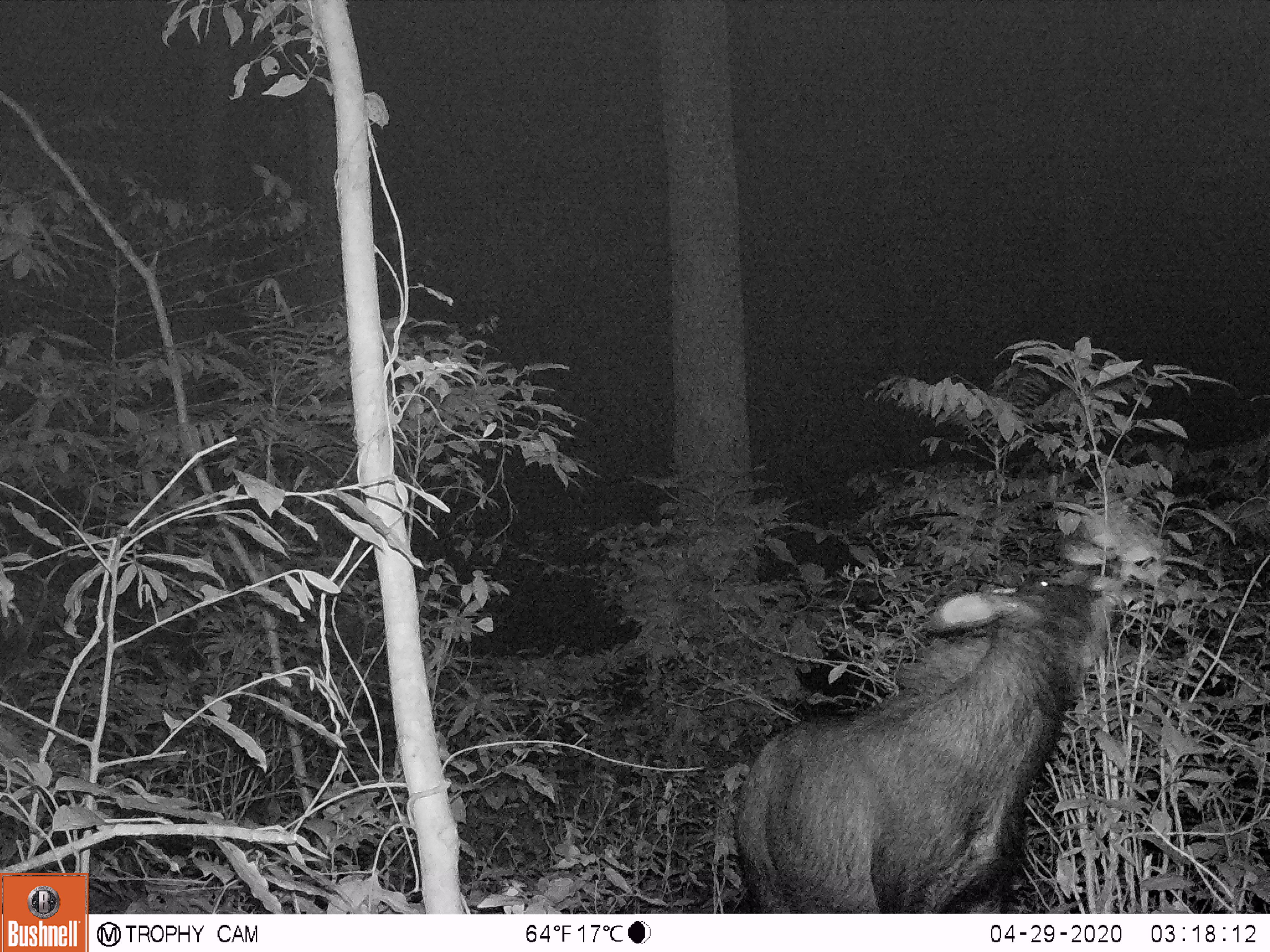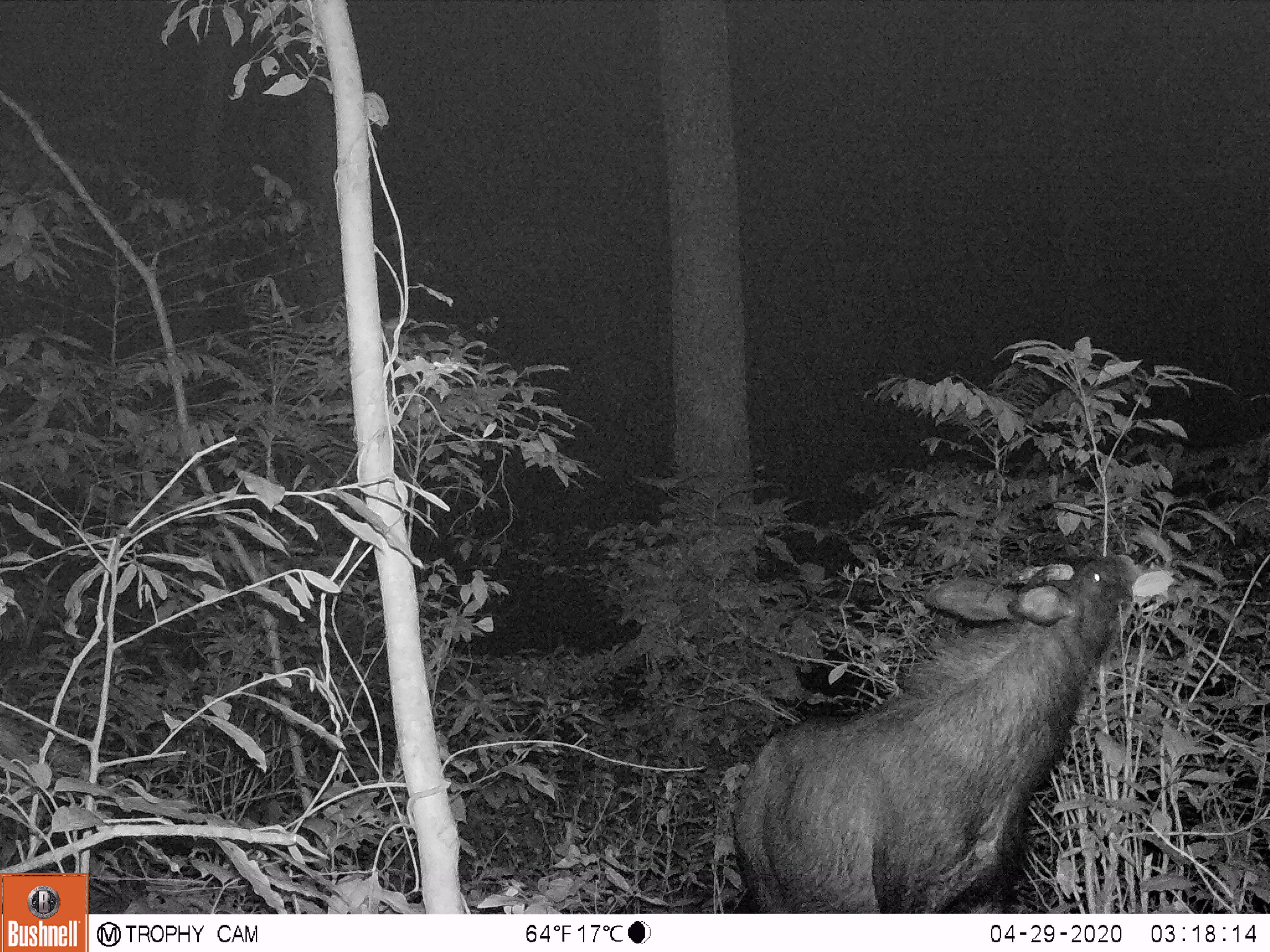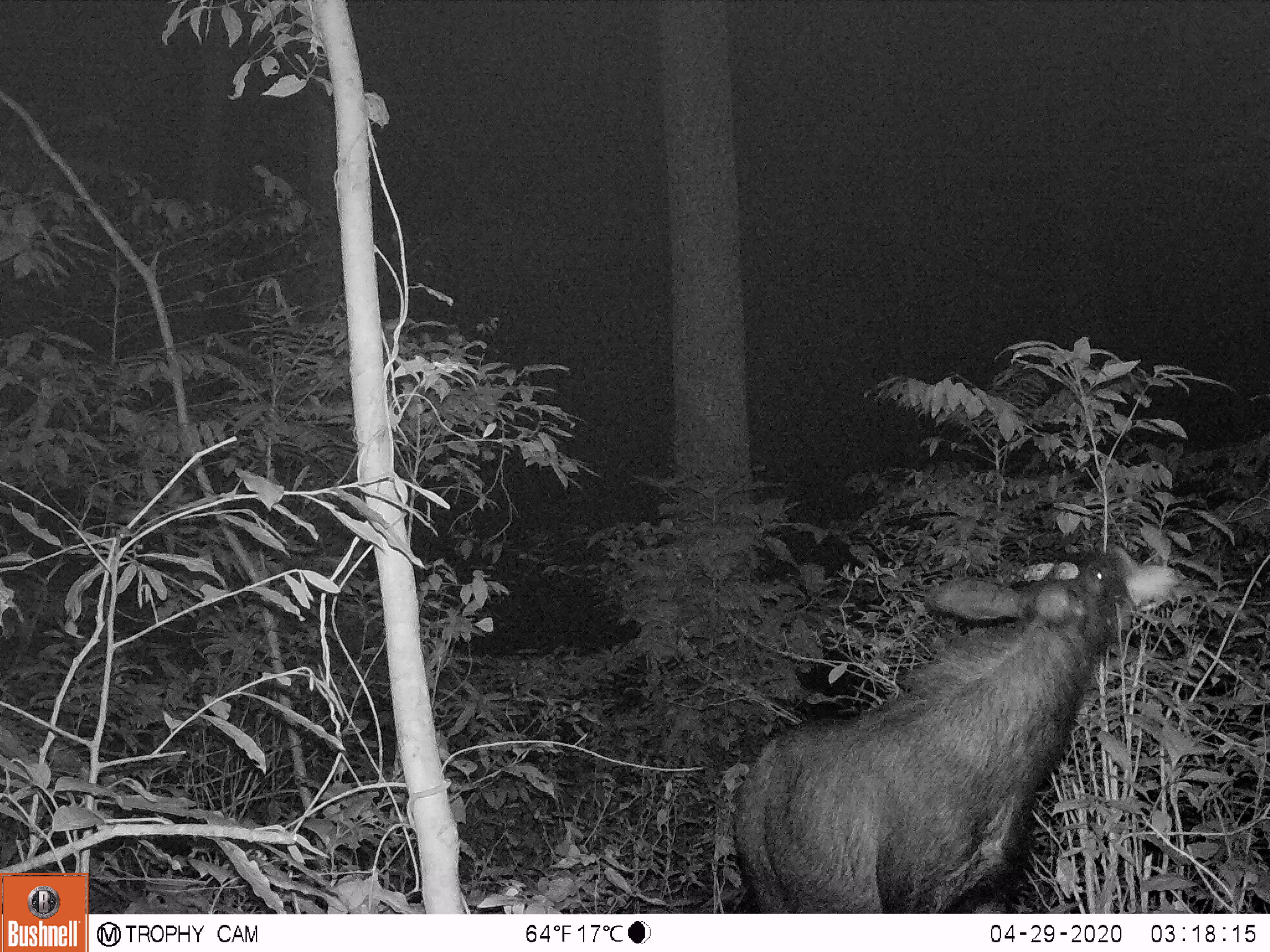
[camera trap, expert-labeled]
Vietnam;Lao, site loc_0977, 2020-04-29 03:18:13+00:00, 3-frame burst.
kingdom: Animalia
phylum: Chordata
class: Mammalia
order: Artiodactyla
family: Bovidae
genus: Capricornis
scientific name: Capricornis sumatraensis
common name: chinese serow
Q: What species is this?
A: Chinese serow (Capricornis sumatraensis).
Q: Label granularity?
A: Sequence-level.